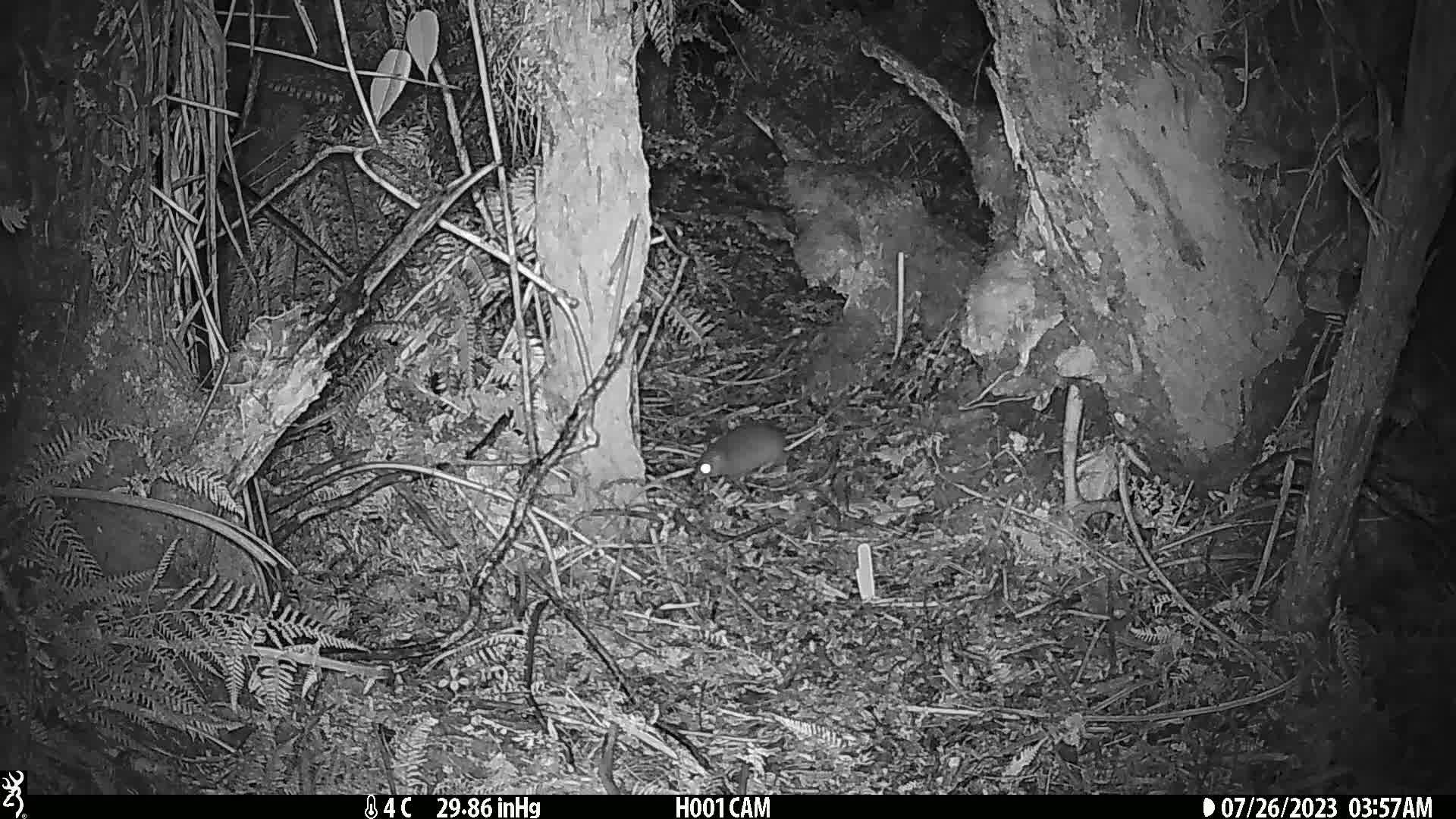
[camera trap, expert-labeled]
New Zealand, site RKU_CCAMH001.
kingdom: Animalia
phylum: Chordata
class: Mammalia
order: Rodentia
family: Muridae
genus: Rattus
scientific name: Rattus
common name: rat